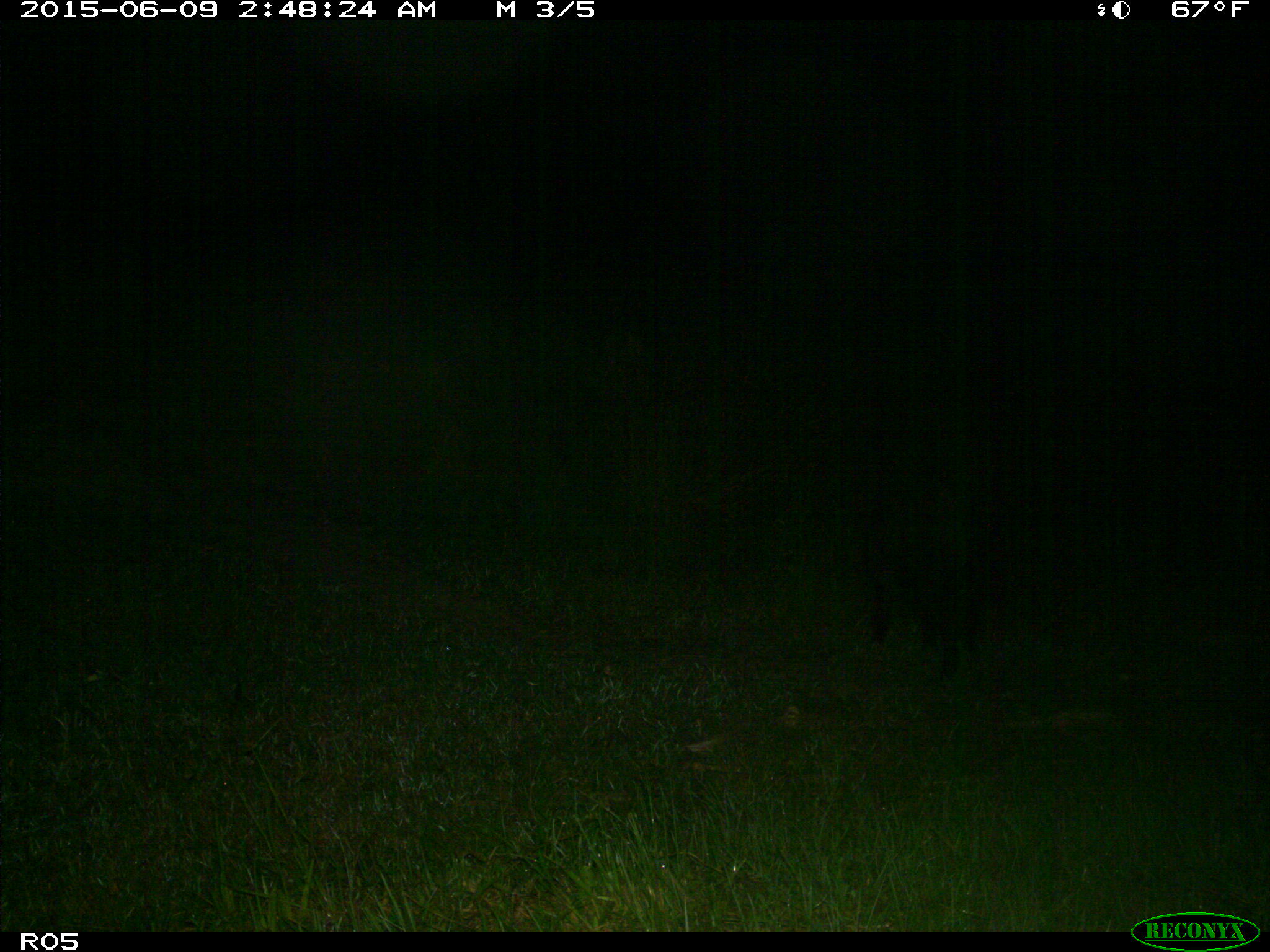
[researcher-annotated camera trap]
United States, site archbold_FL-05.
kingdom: Animalia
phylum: Chordata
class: Mammalia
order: Artiodactyla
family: Suidae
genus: Sus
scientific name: Sus scrofa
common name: wild boar